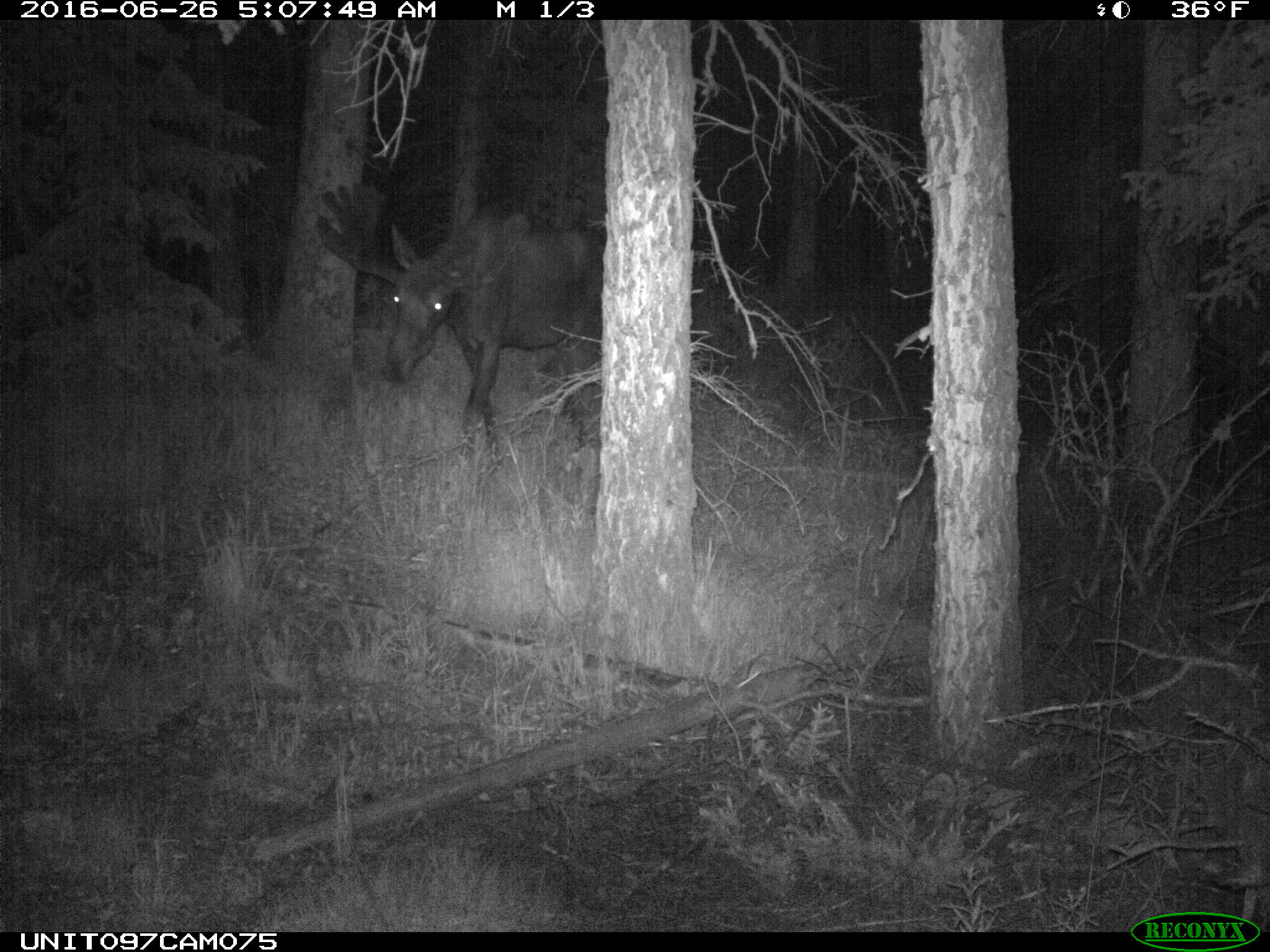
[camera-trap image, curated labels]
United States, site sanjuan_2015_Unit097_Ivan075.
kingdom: Animalia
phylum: Chordata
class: Mammalia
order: Artiodactyla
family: Cervidae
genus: Alces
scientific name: Alces alces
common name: moose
Alces alces (moose).